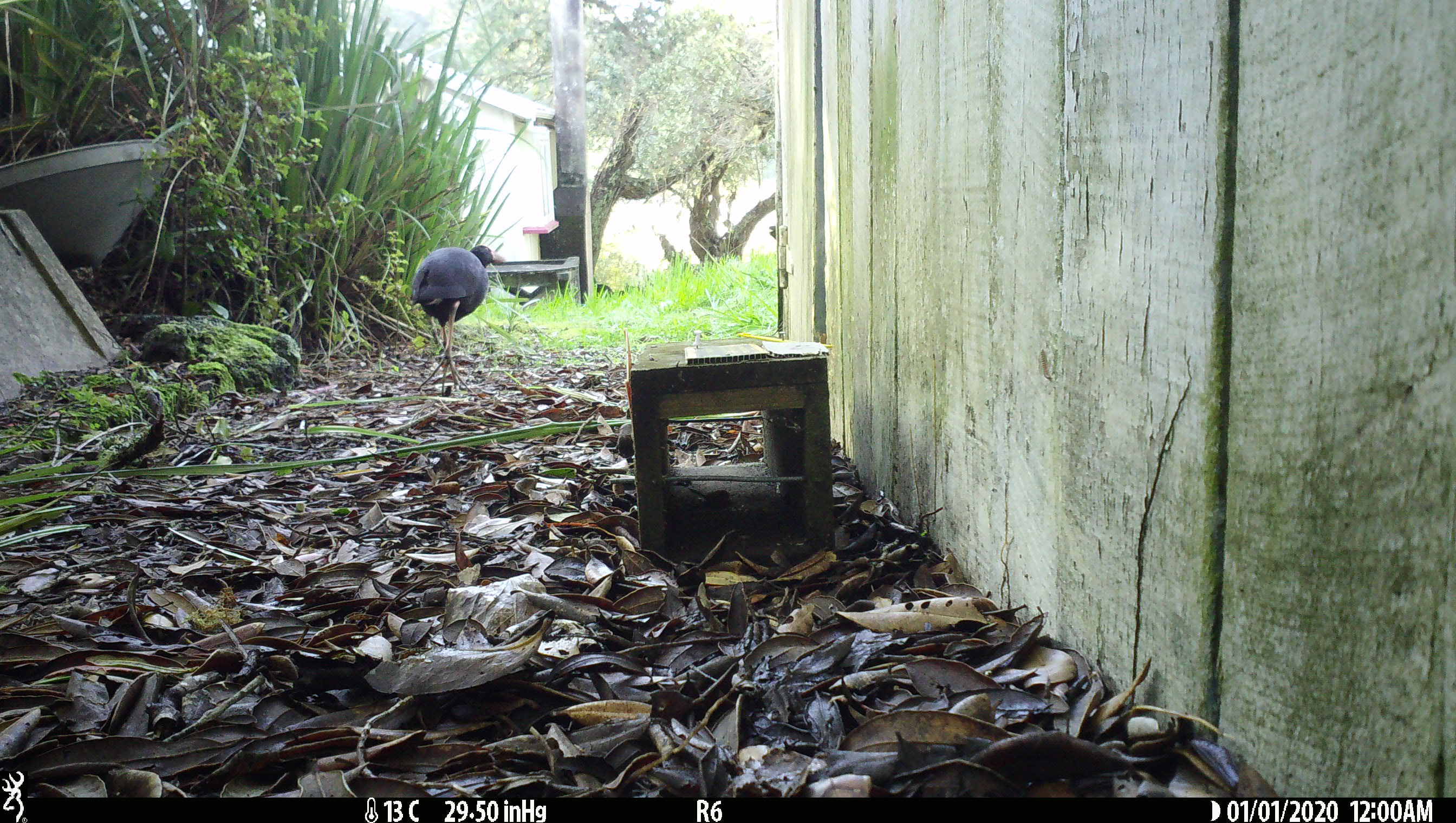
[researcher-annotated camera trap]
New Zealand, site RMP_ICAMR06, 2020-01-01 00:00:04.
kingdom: Animalia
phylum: Chordata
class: Aves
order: Gruiformes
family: Rallidae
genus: Porphyrio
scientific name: Porphyrio melanotus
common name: australasian swamphen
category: pukeko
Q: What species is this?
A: Pukeko (australasian swamphen) (Porphyrio melanotus).